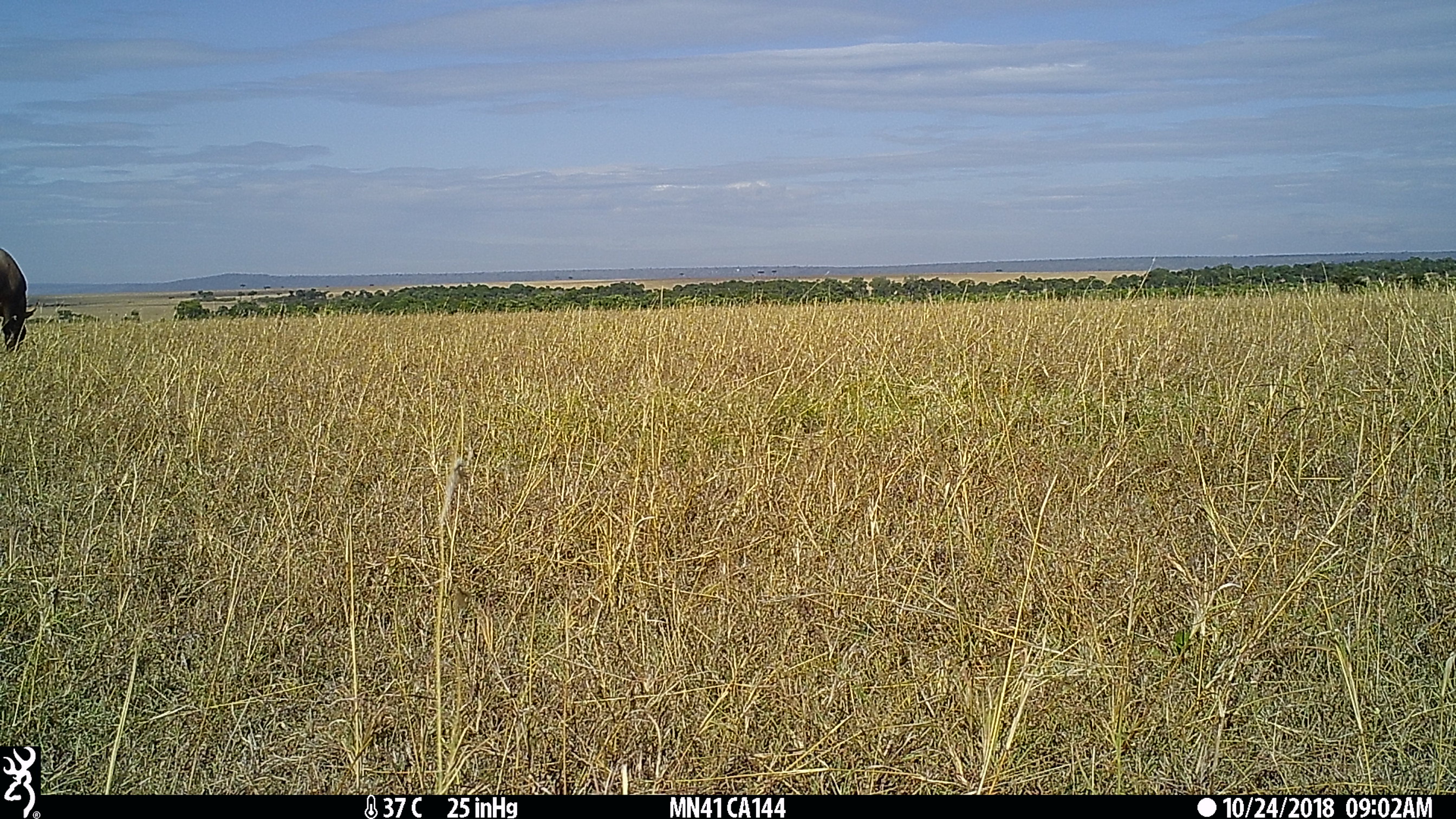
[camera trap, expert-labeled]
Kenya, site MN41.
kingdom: Animalia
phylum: Chordata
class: Mammalia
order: Artiodactyla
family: Bovidae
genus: Syncerus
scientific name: Syncerus caffer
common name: buffalo